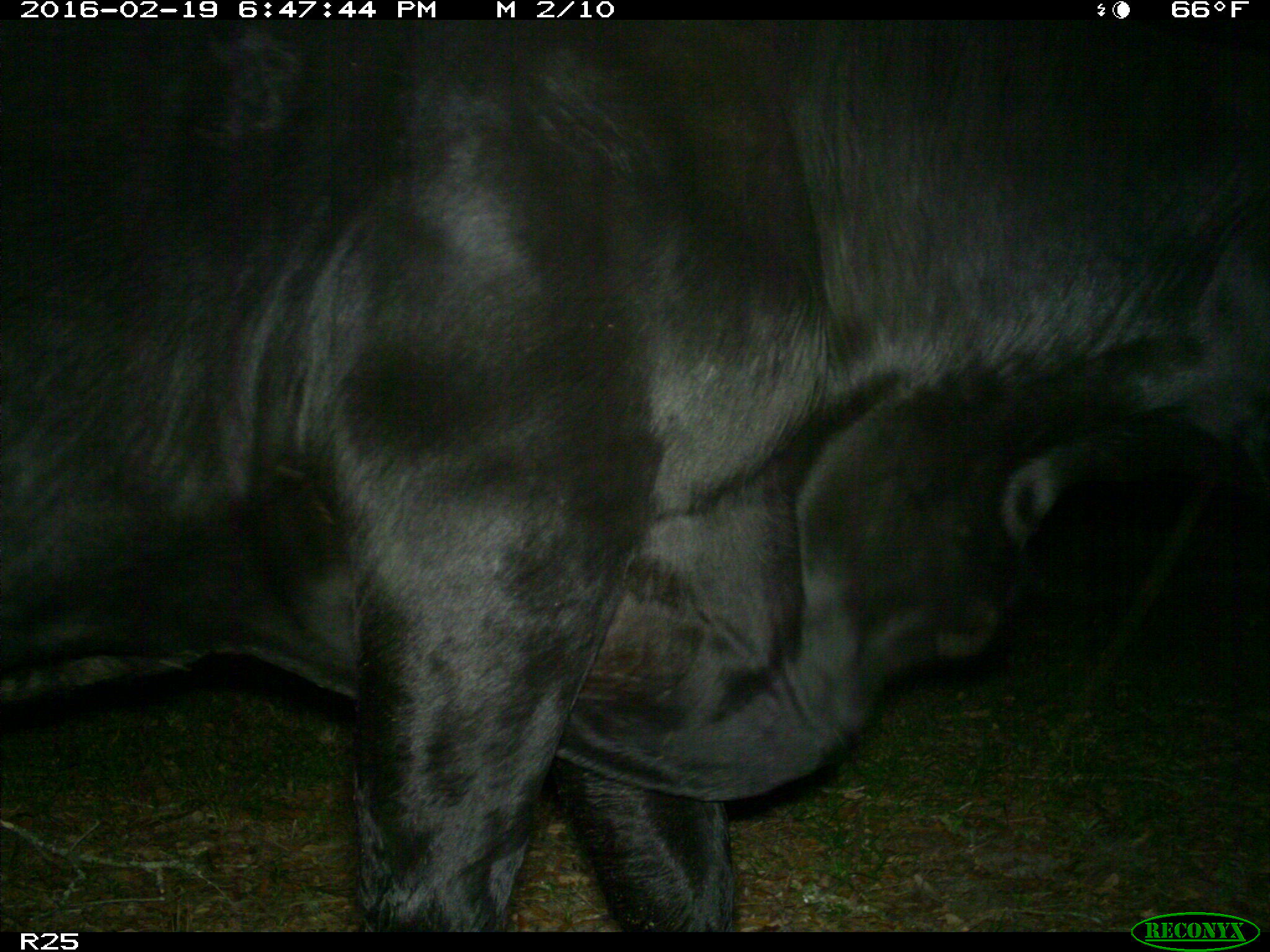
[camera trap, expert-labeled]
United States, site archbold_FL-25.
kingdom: Animalia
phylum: Chordata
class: Mammalia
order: Artiodactyla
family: Bovidae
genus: Bos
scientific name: Bos taurus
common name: domestic cow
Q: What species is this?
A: Bos taurus (domestic cow).